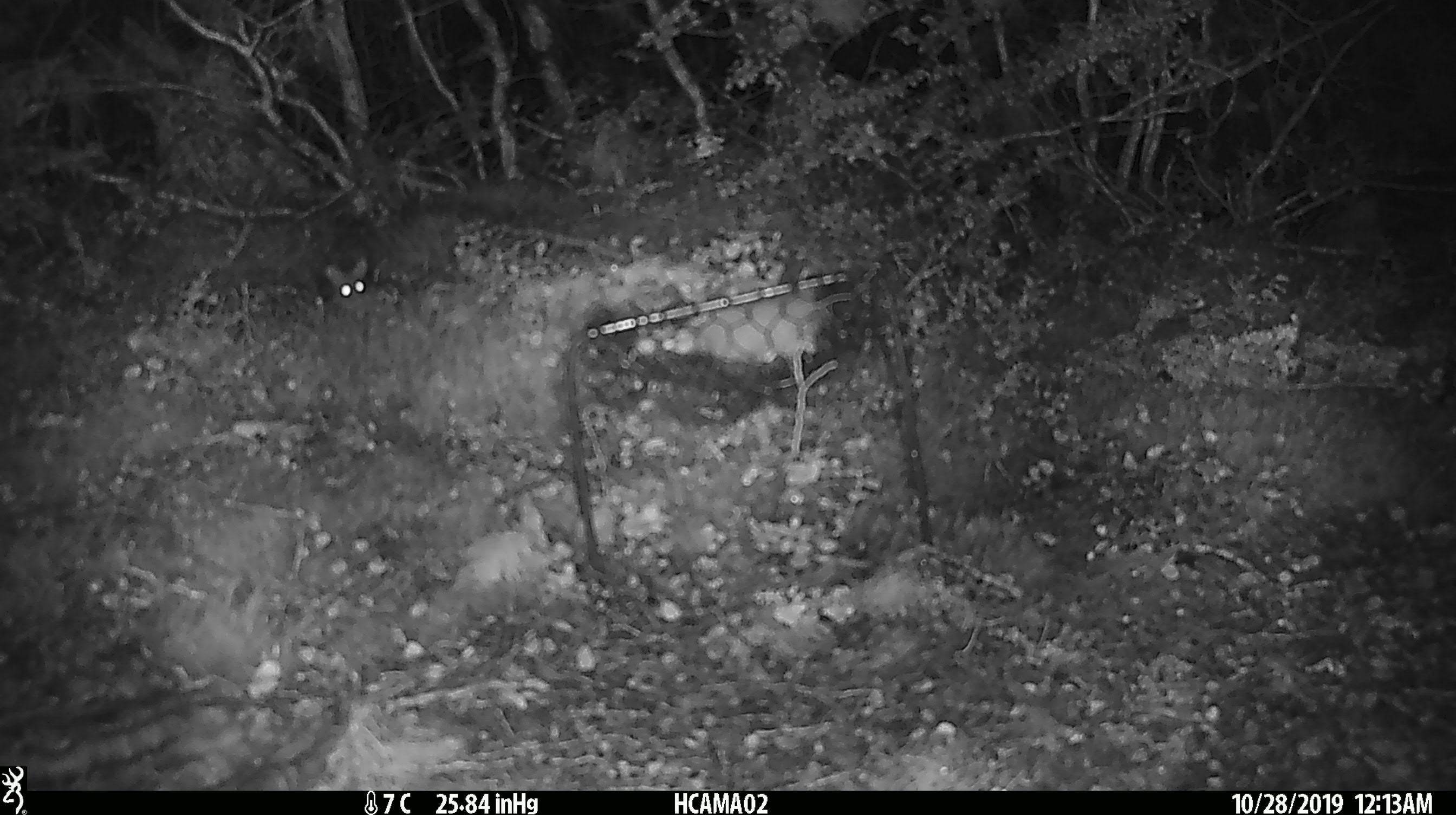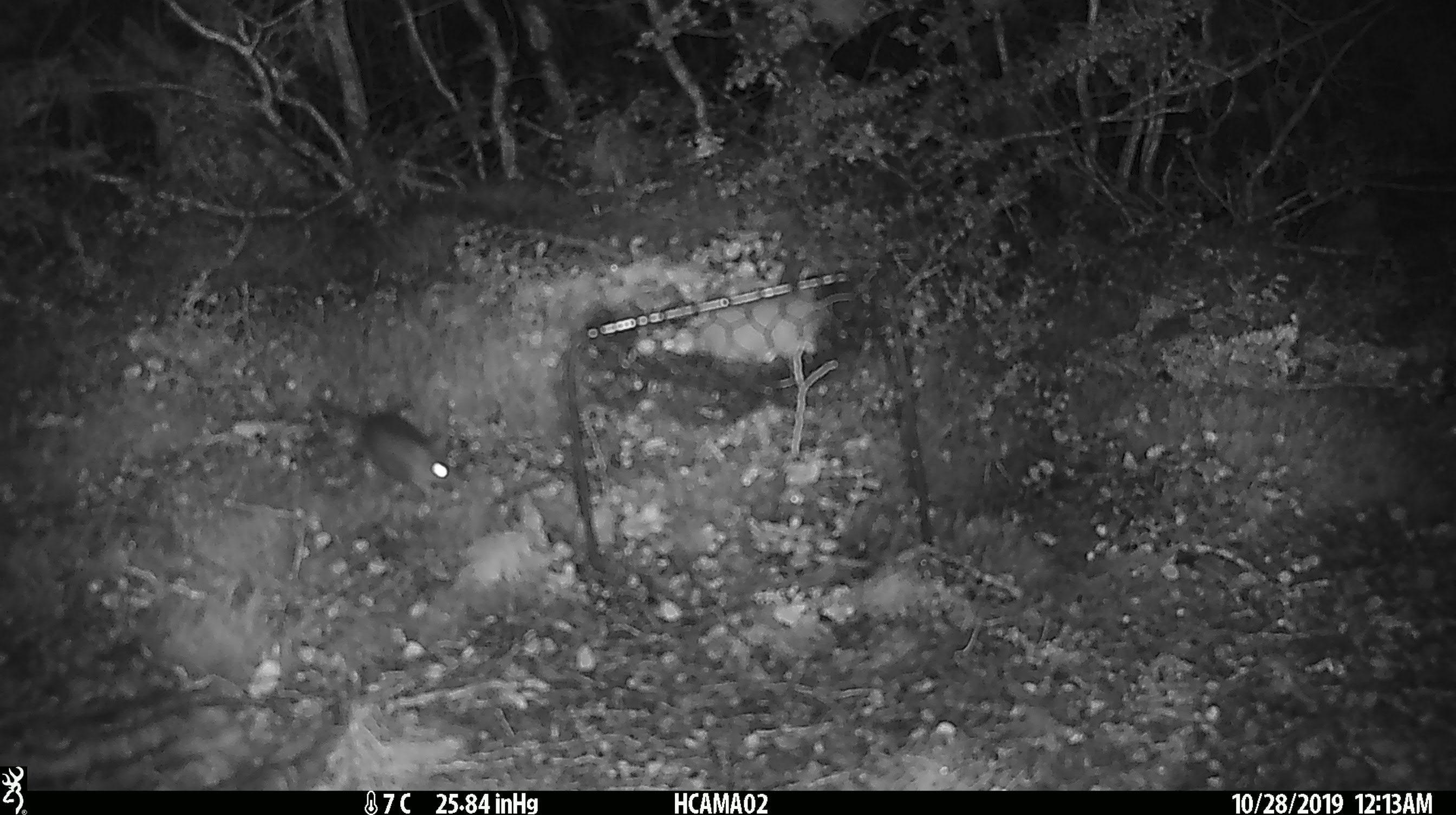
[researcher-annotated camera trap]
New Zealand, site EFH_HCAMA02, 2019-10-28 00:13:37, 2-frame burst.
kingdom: Animalia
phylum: Chordata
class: Mammalia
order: Rodentia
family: Muridae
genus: Mus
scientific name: Mus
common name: mouse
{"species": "mouse (Mus)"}